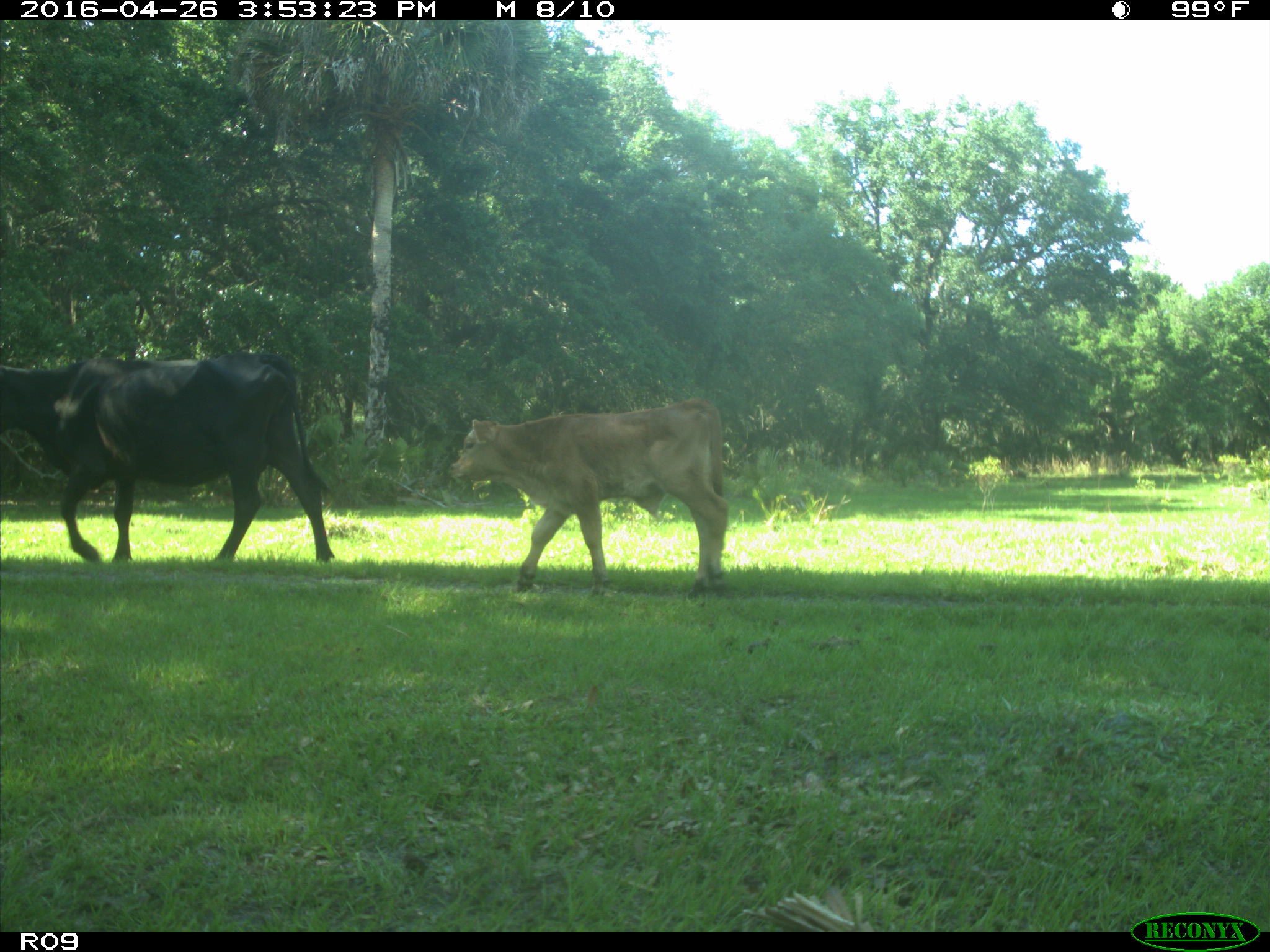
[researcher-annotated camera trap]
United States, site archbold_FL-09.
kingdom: Animalia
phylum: Chordata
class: Mammalia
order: Artiodactyla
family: Bovidae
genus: Bos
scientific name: Bos taurus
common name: domestic cow